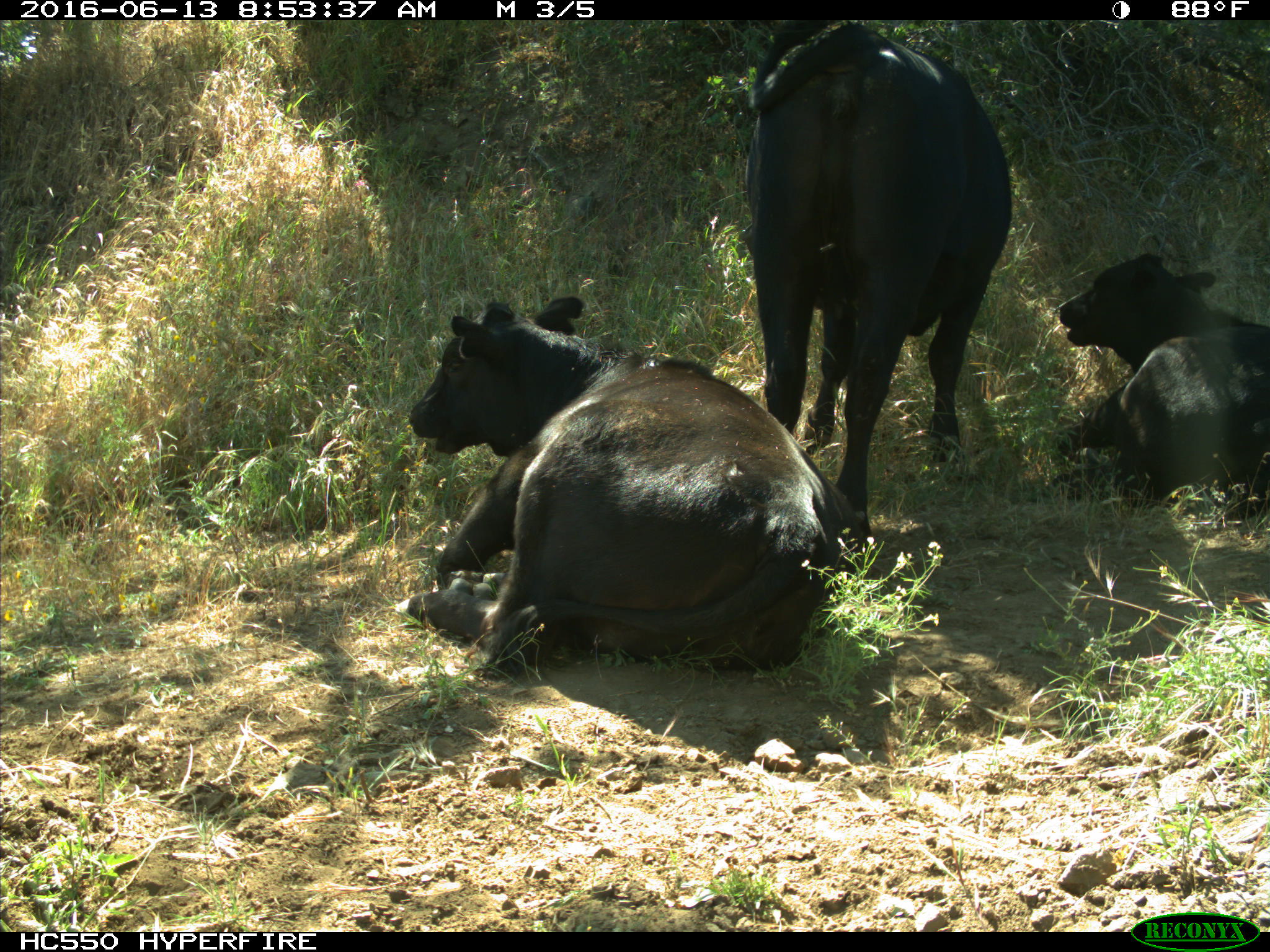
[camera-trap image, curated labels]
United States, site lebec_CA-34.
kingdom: Animalia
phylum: Chordata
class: Mammalia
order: Artiodactyla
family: Bovidae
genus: Bos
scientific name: Bos taurus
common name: domestic cow